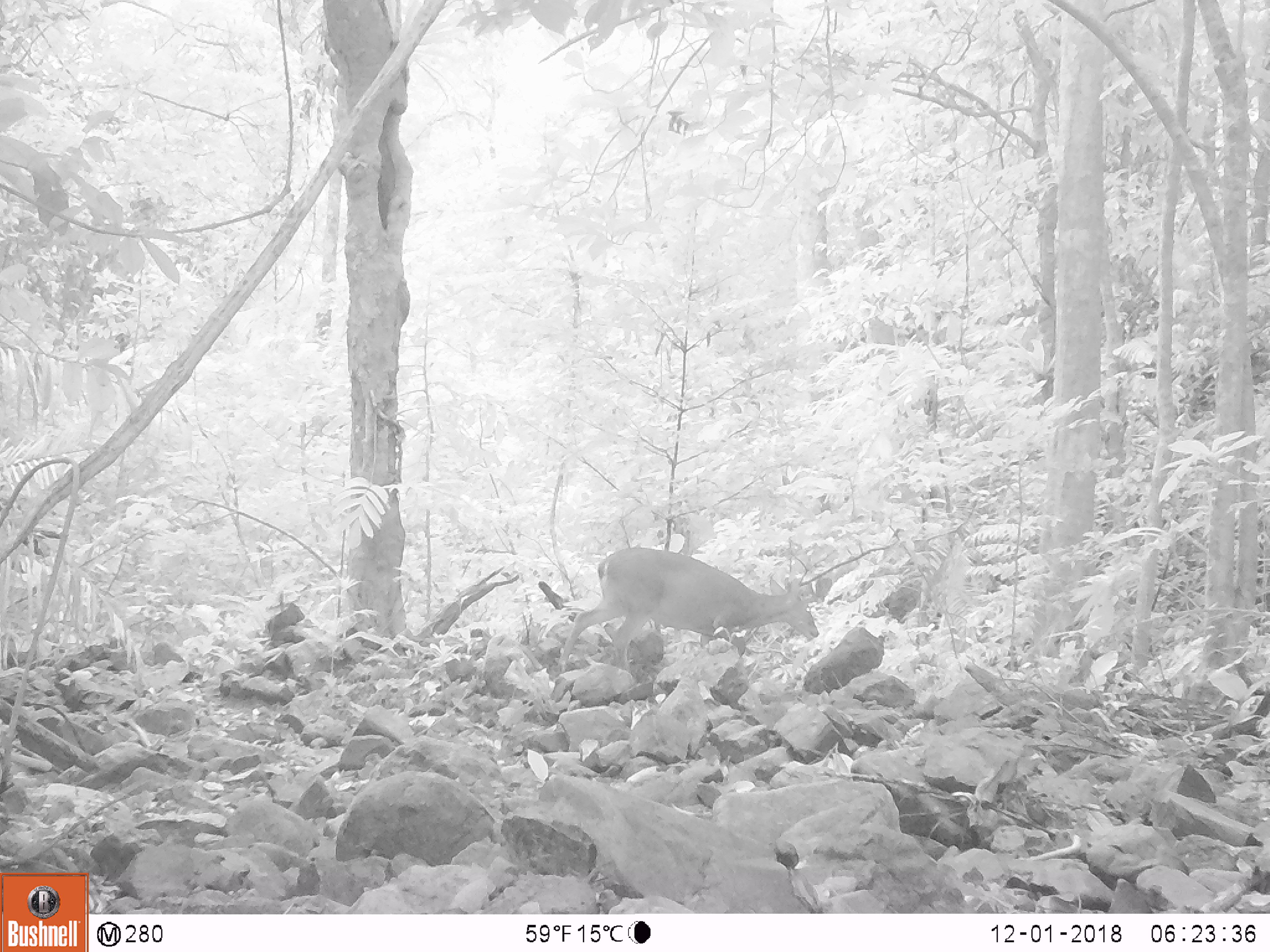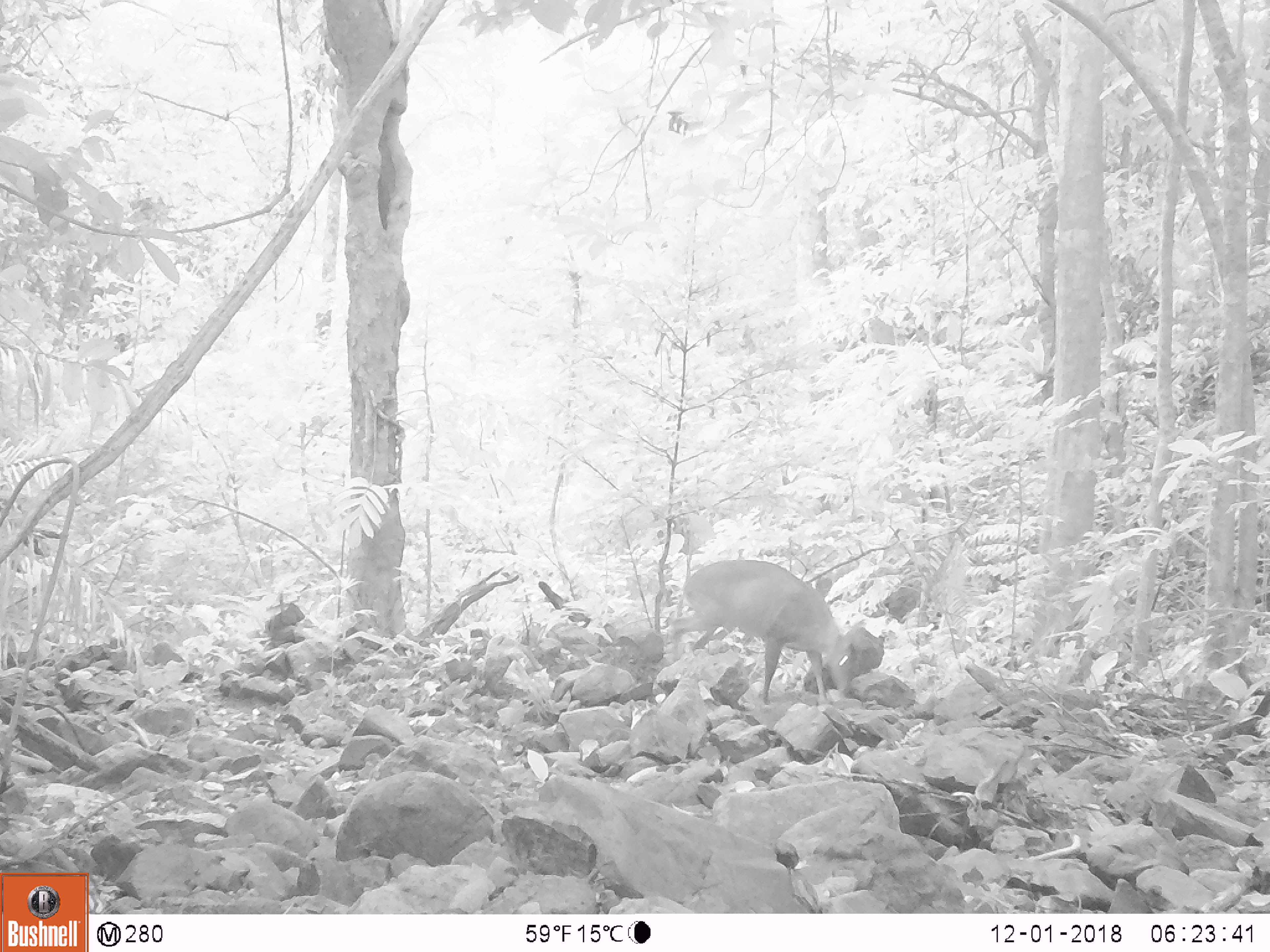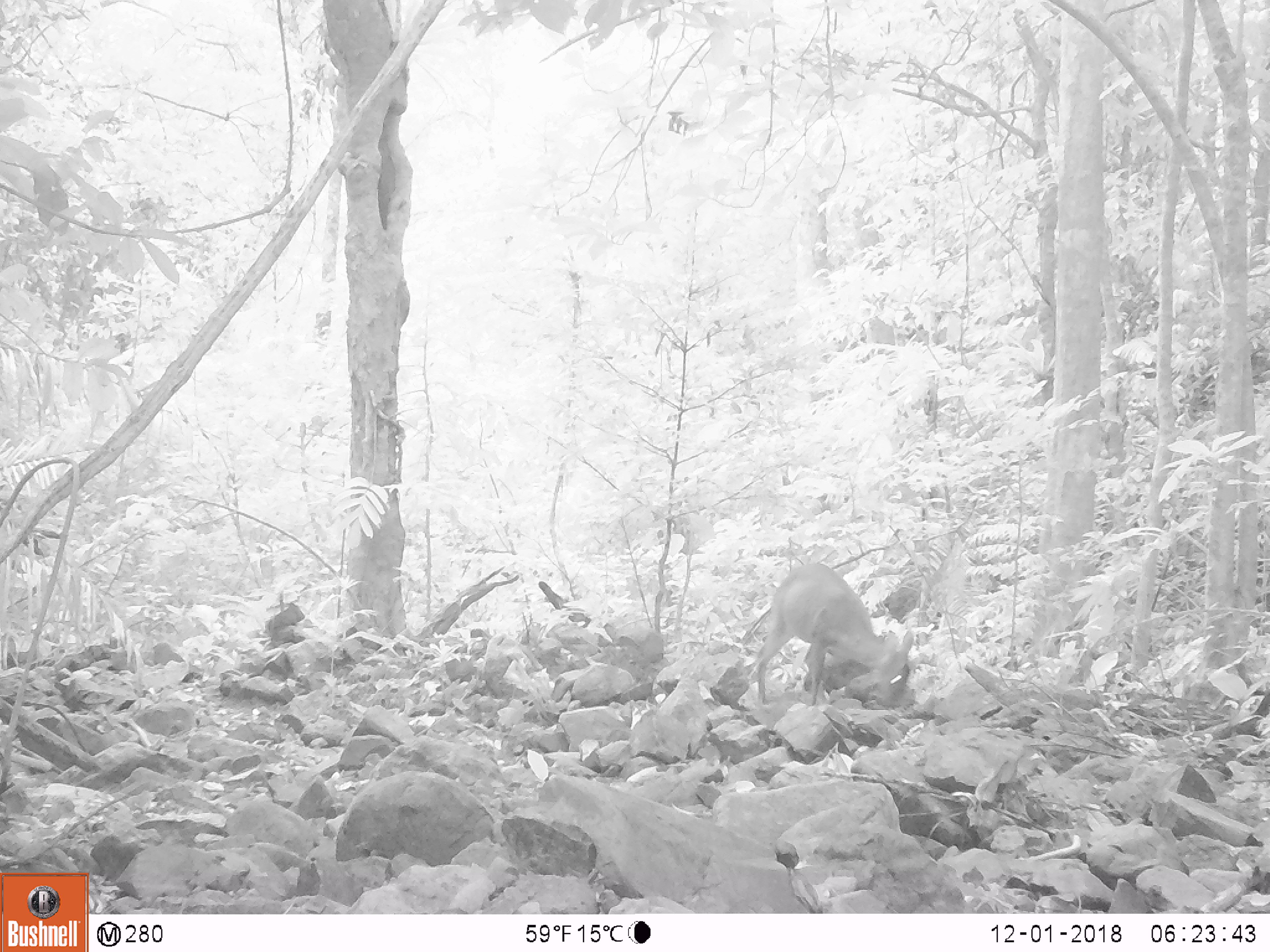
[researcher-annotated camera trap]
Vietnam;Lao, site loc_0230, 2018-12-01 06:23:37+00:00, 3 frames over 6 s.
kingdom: Animalia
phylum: Chordata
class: Mammalia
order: Artiodactyla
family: Cervidae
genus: Muntiacus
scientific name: Muntiacus vuquangensis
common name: large-antlered muntjac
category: large antlered muntjac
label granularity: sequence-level